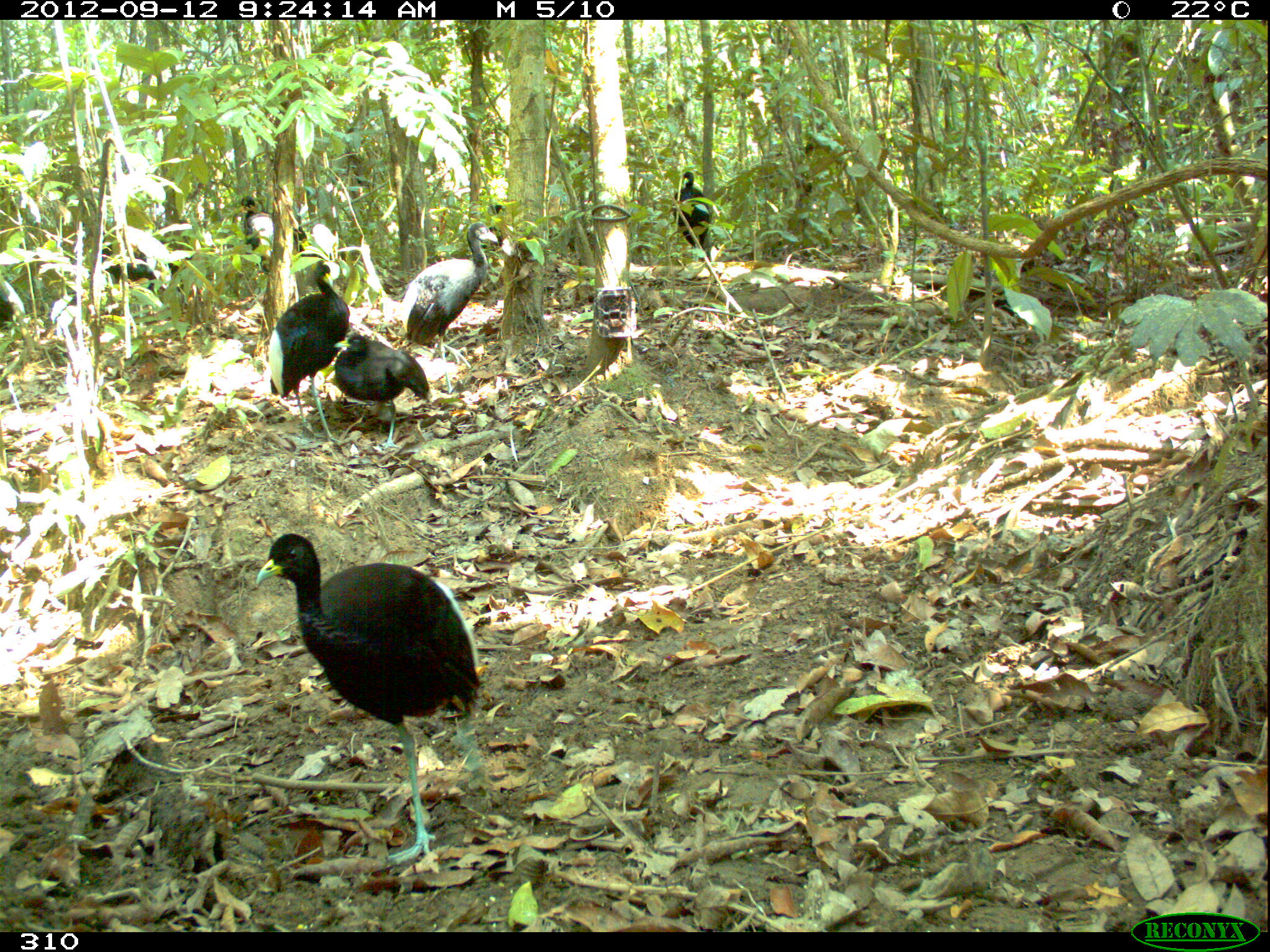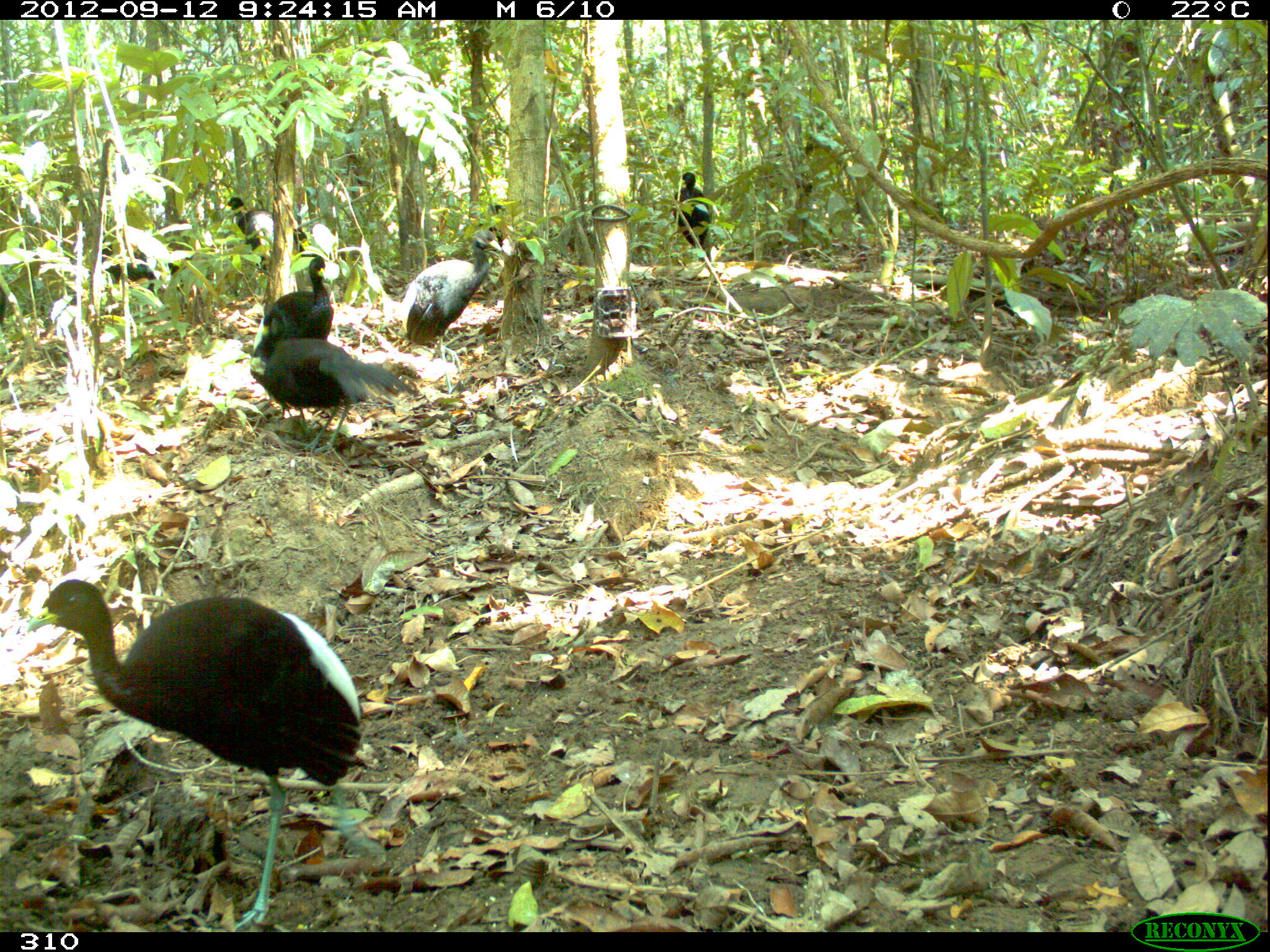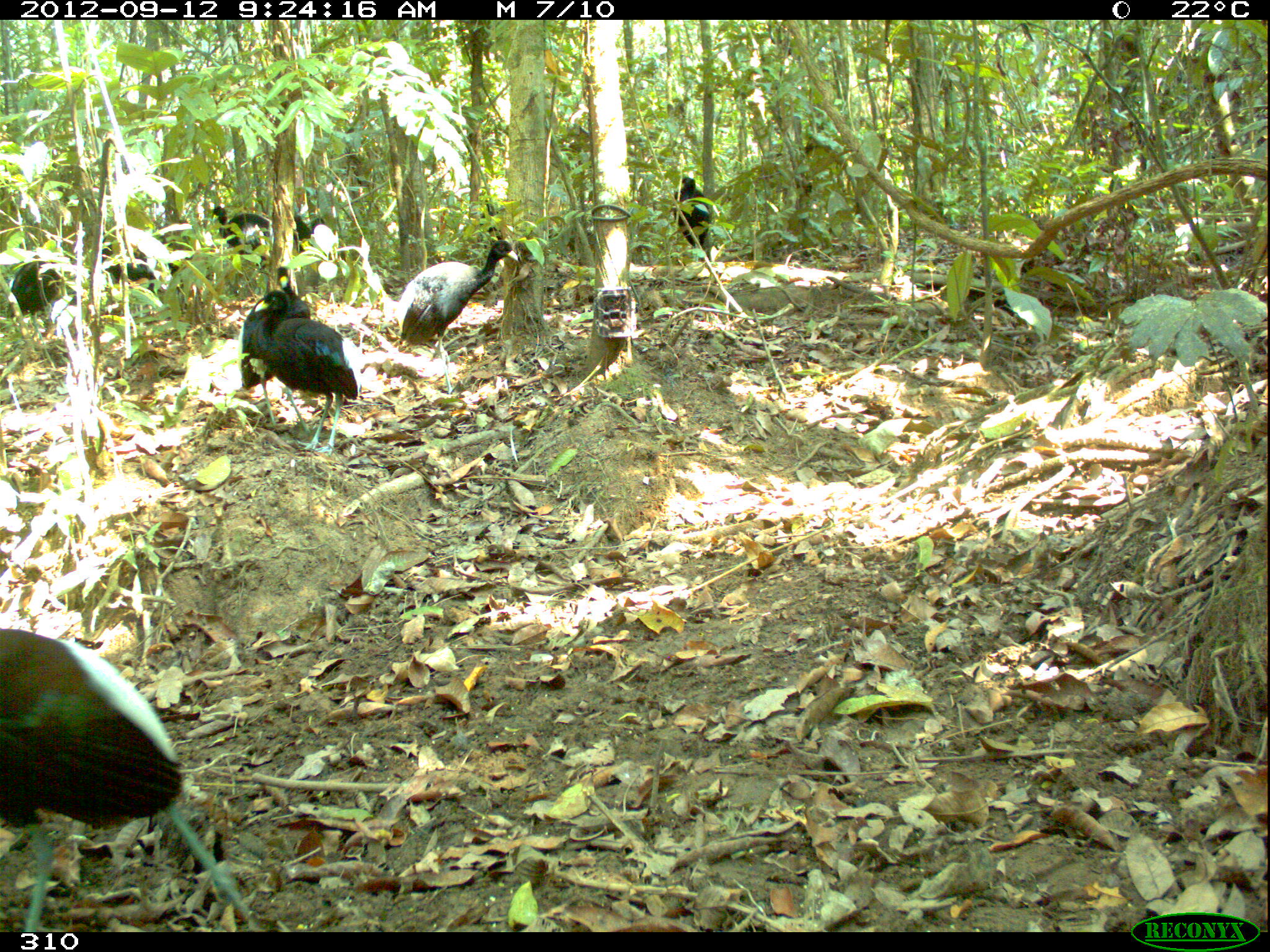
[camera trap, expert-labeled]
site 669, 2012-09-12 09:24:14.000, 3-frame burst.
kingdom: Animalia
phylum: Chordata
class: Aves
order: Gruiformes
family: Psophiidae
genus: Psophia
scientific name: Psophia leucoptera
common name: pale-winged trumpeter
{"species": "Psophia leucoptera (pale-winged trumpeter)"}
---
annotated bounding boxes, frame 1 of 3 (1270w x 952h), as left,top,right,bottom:
psophia leucoptera: 256,532,484,868; 403,222,497,393; 268,264,349,442; 332,317,431,452; 240,196,317,309; 102,235,192,291; 672,171,713,263; 0,282,30,329; 487,204,509,248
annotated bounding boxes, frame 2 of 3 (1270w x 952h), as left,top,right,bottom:
psophia leucoptera: 25,577,383,930; 261,314,418,452; 397,229,502,394; 251,257,335,418; 226,197,308,274; 101,244,187,294; 671,172,710,260; 476,202,506,252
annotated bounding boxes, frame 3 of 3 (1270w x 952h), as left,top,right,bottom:
psophia leucoptera: 1,630,269,931; 392,239,518,393; 254,290,361,456; 238,266,310,433; 7,250,61,341; 101,241,185,293; 212,205,271,269; 673,177,710,260; 294,215,326,257; 480,200,502,236